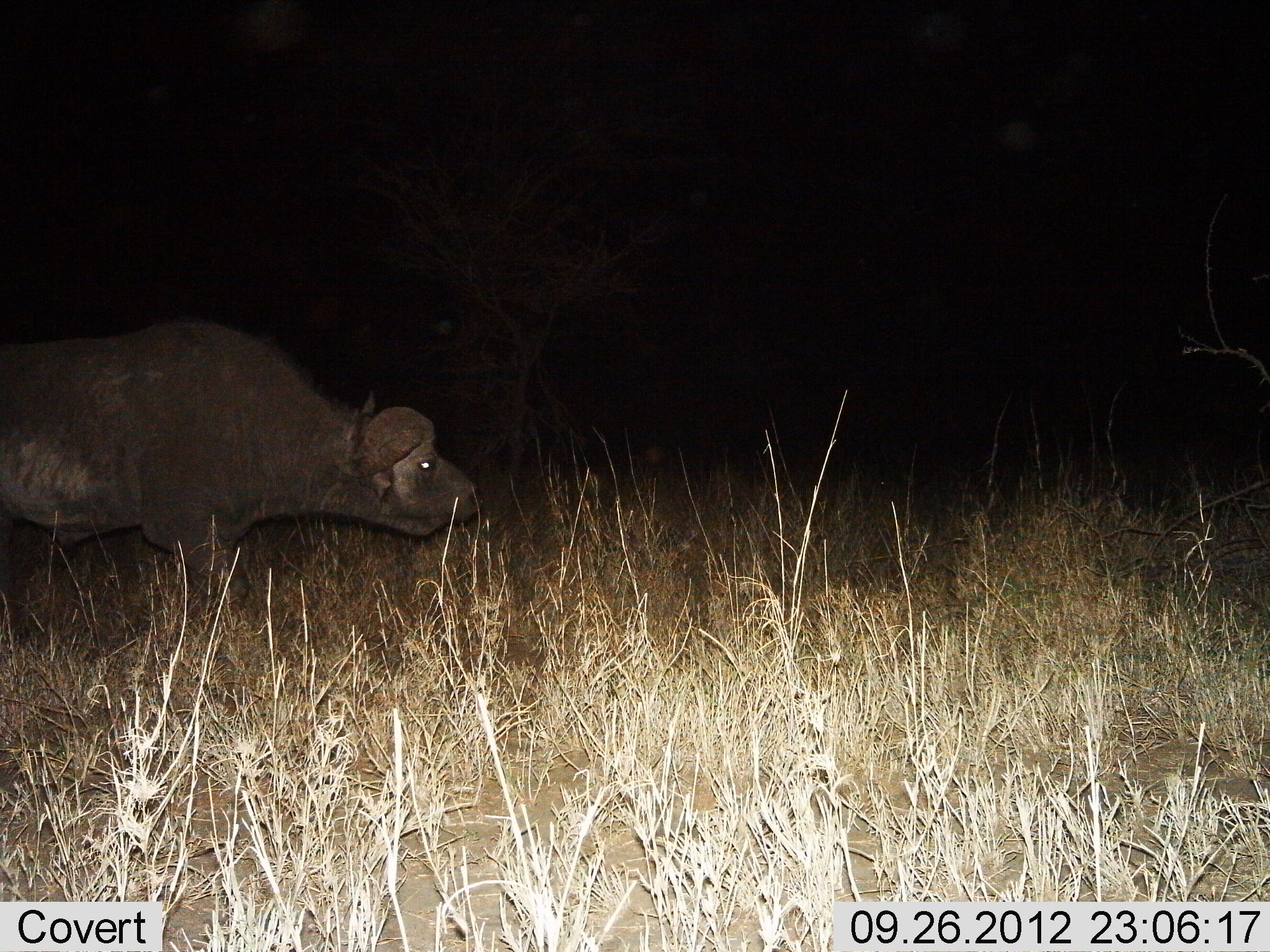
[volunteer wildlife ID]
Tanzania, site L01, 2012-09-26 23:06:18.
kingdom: Animalia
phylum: Chordata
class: Mammalia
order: Artiodactyla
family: Bovidae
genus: Syncerus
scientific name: Syncerus caffer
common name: cape buffalo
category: buffalo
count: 1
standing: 70%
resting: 0%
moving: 30%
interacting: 0%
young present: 0%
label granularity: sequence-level